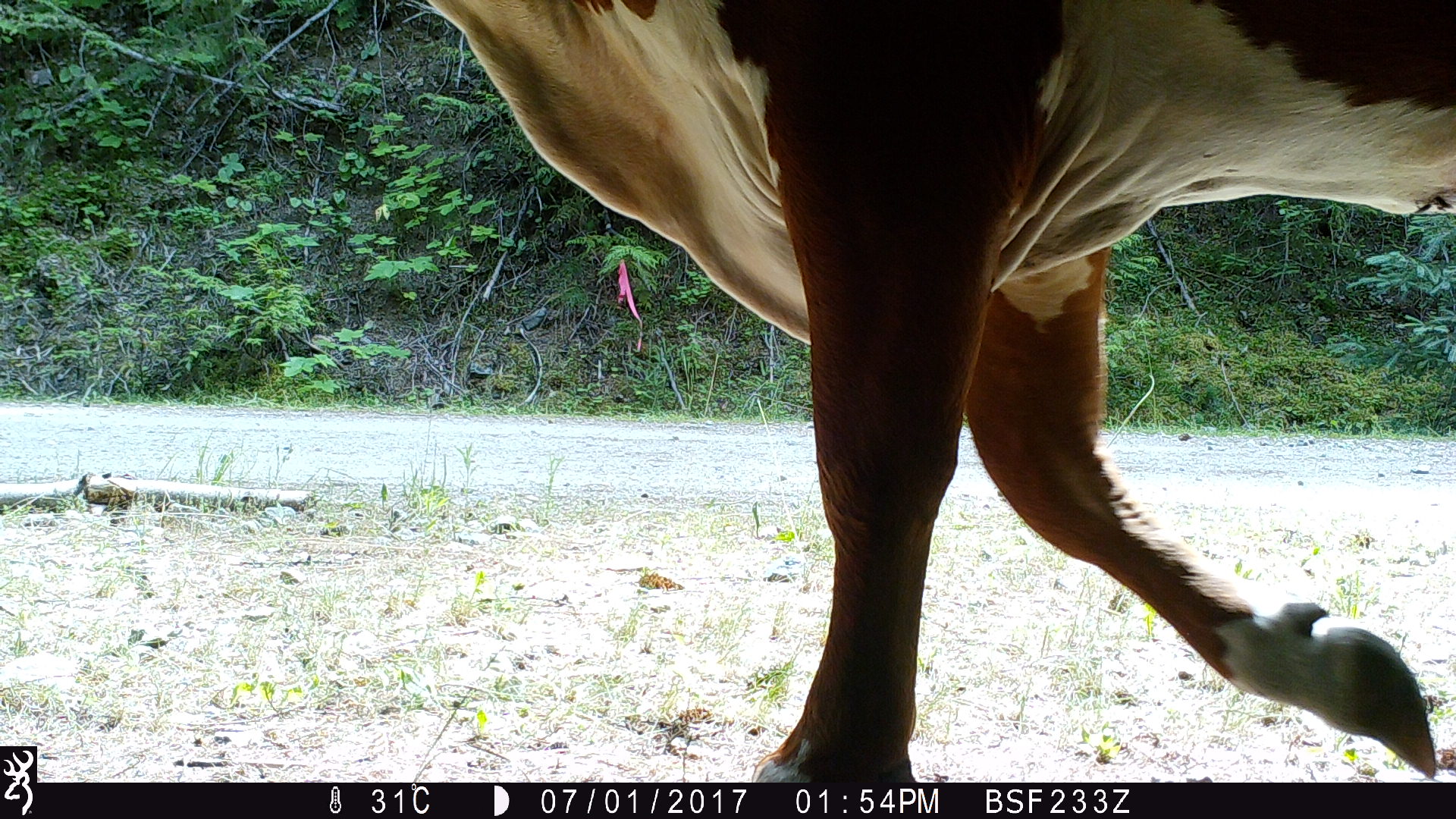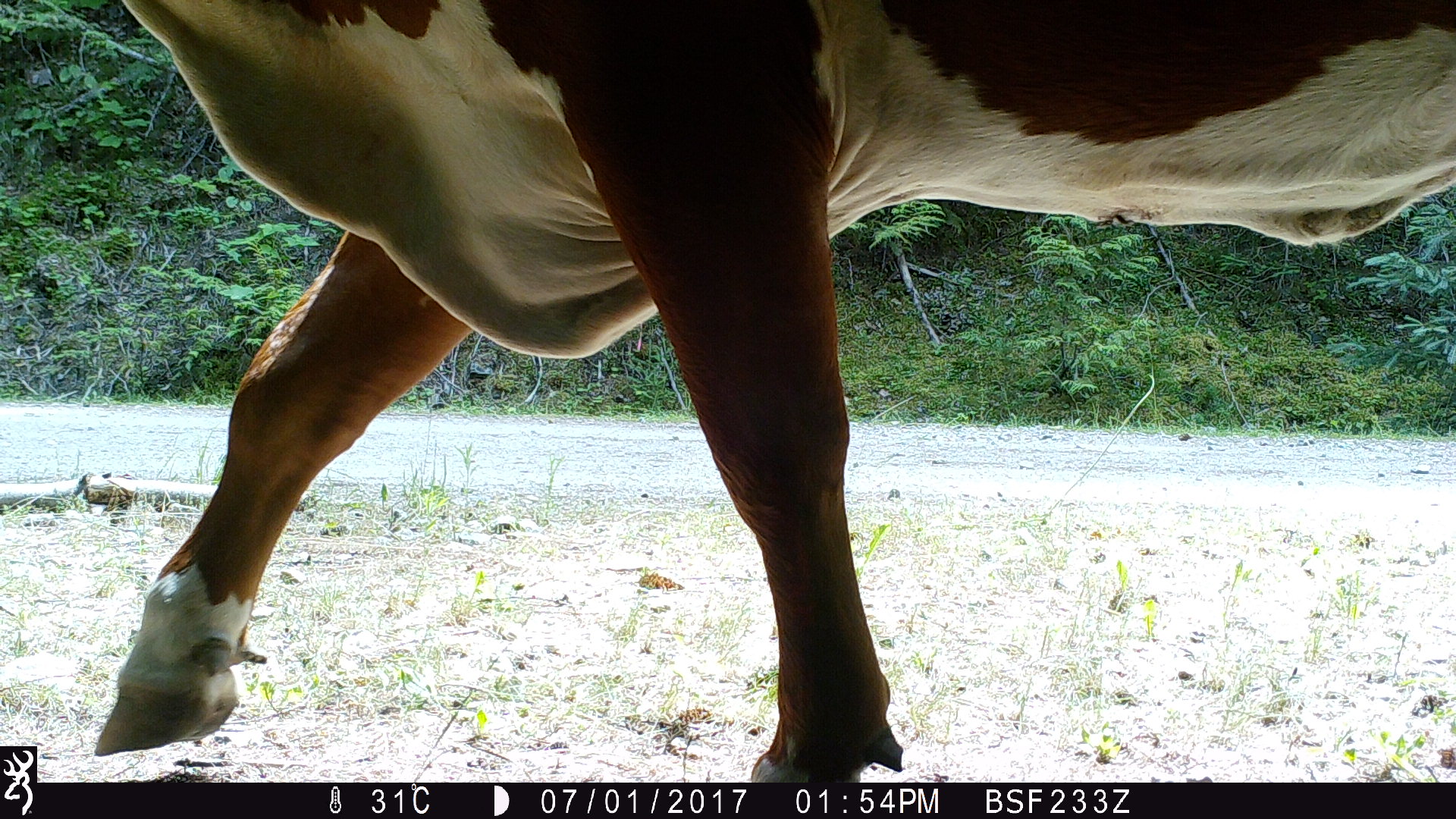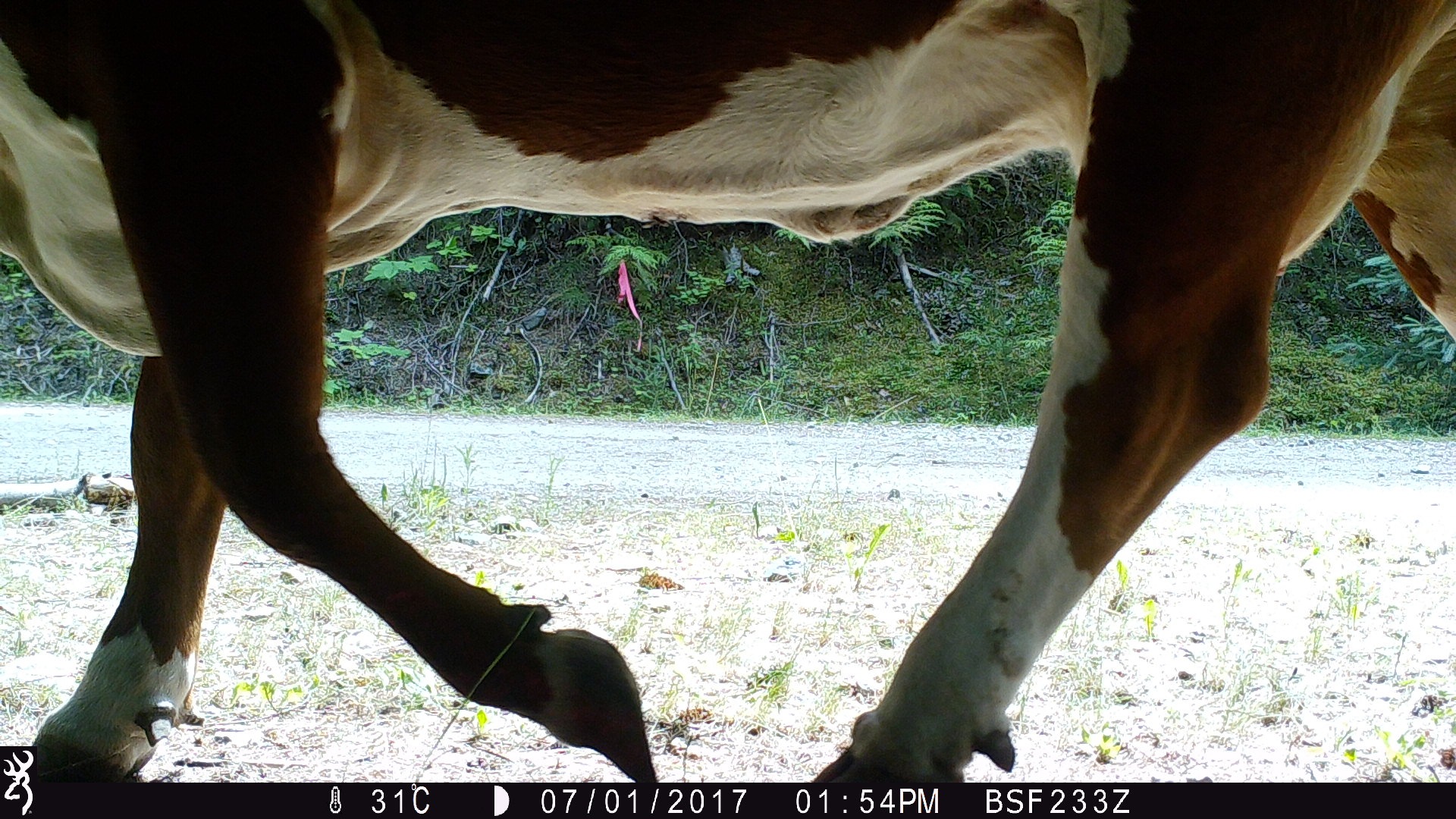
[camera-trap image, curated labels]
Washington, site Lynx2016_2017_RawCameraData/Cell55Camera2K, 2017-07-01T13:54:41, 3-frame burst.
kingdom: Animalia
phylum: Chordata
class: Mammalia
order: Artiodactyla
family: Bovidae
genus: Bos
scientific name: Bos taurus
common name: domestic cattle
Domestic cattle (Bos taurus). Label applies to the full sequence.